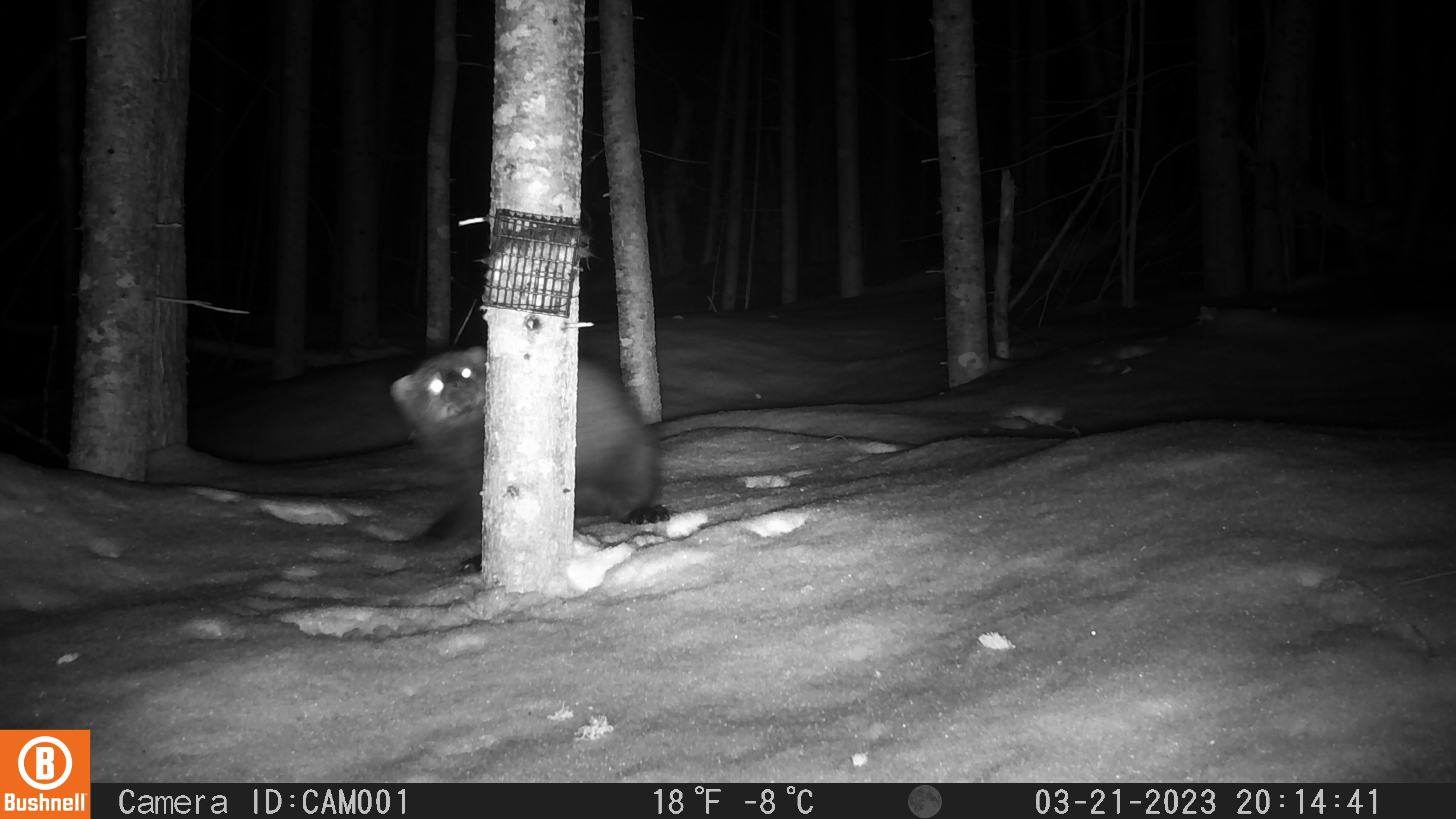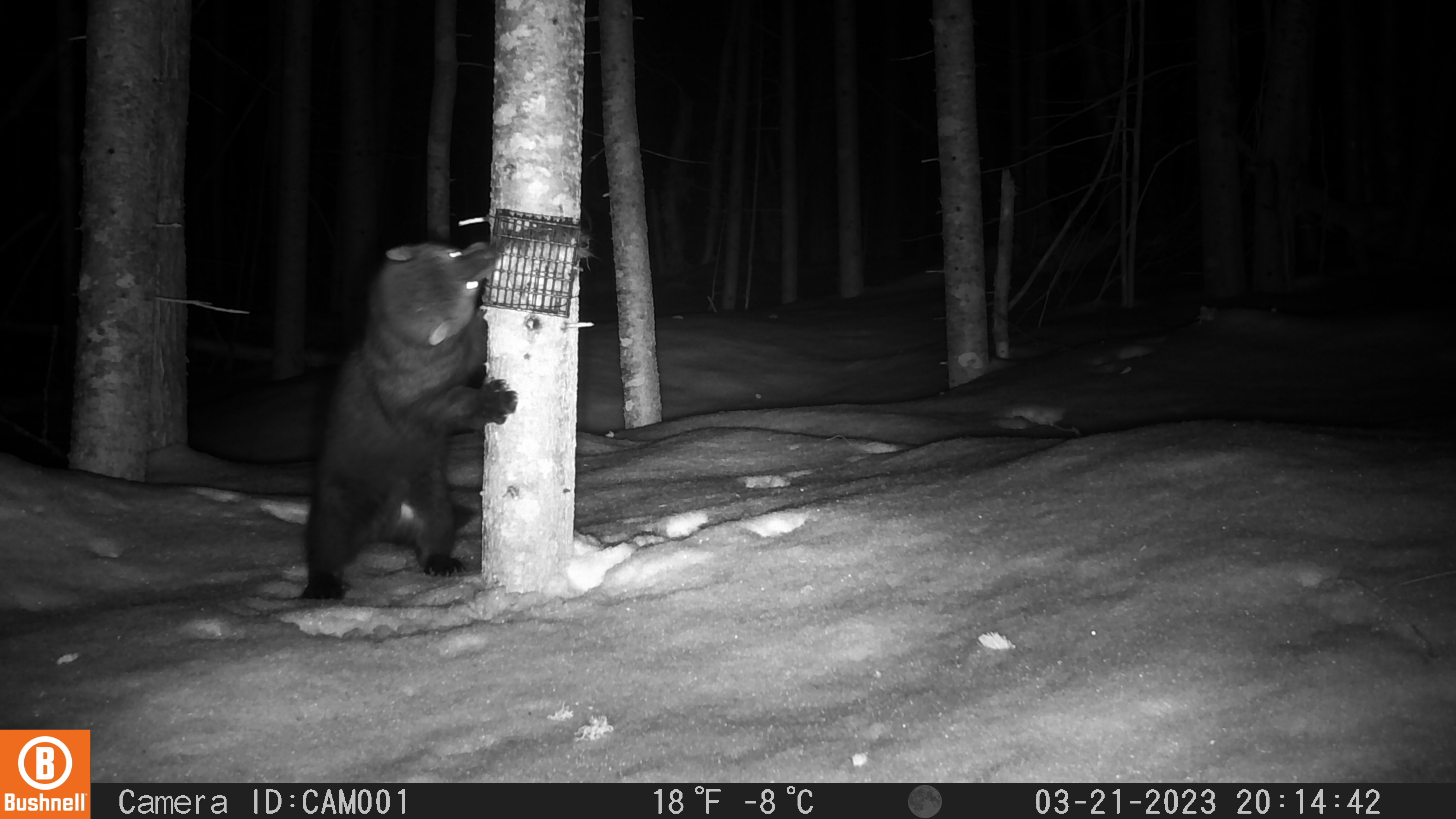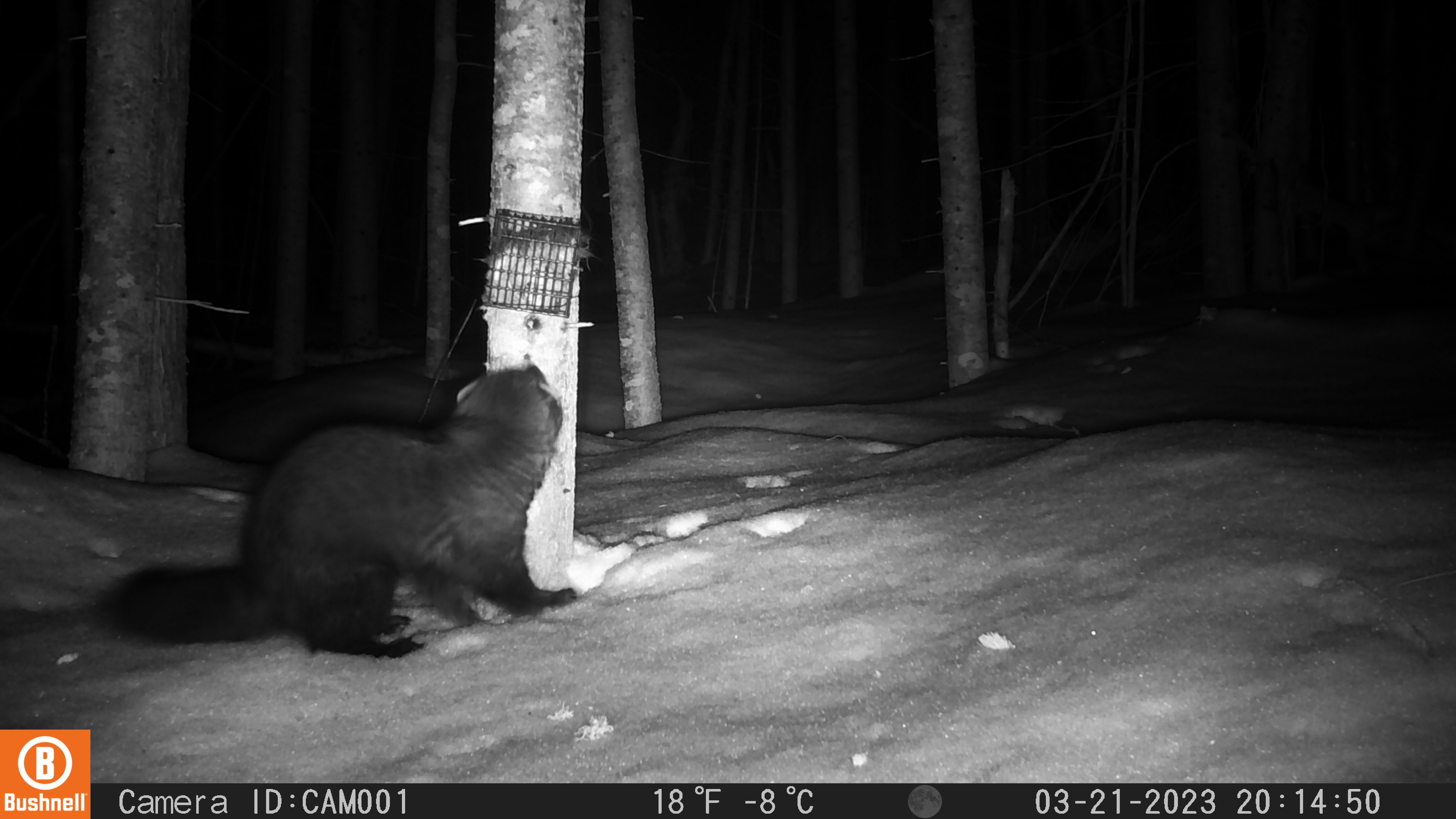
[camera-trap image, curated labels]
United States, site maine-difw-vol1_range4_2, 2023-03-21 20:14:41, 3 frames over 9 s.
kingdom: Animalia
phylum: Chordata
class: Mammalia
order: Carnivora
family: Mustelidae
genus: Pekania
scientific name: Pekania pennanti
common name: fisher